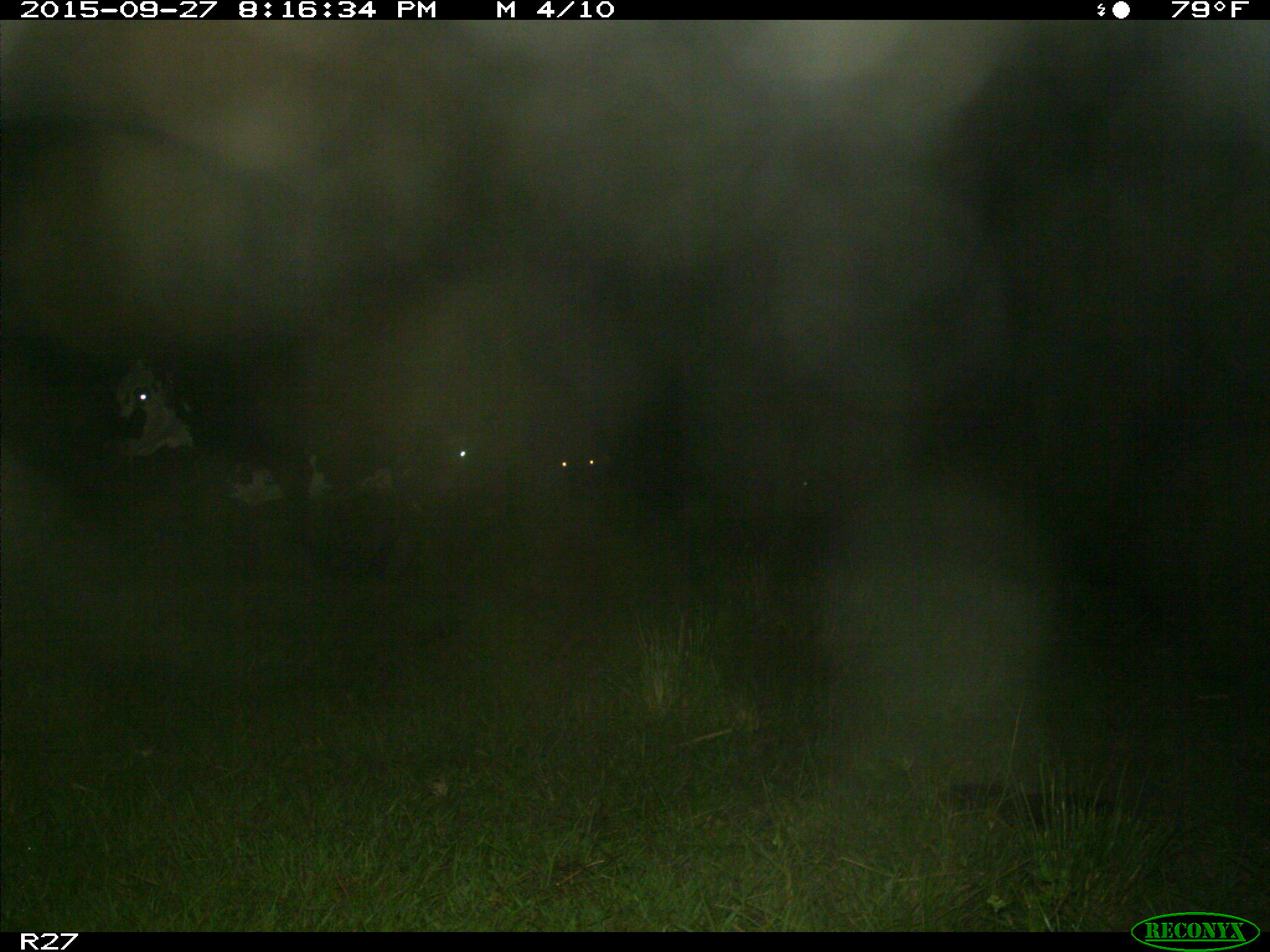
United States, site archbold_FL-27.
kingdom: Animalia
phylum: Chordata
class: Mammalia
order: Artiodactyla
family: Bovidae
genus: Bos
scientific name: Bos taurus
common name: domestic cow